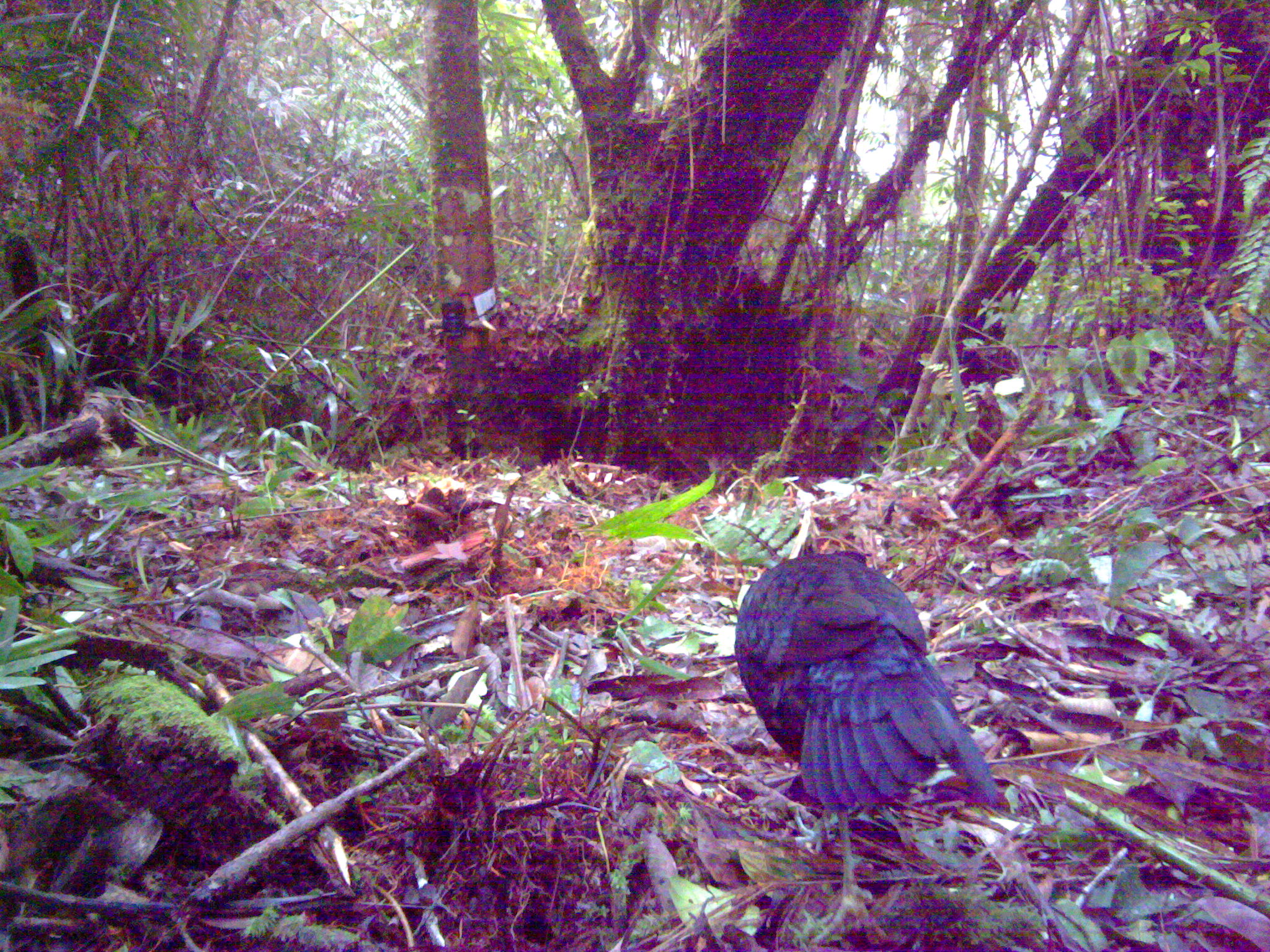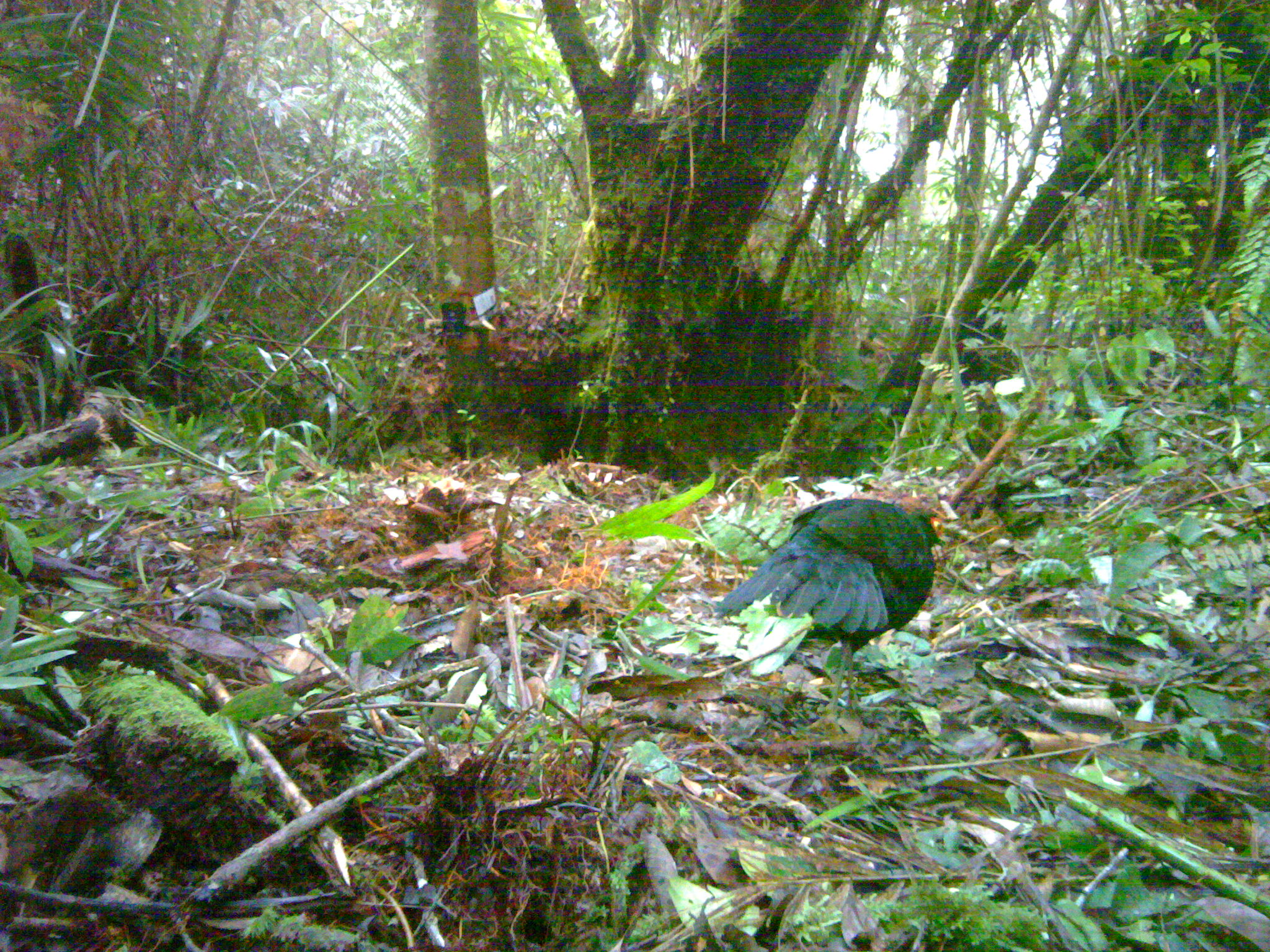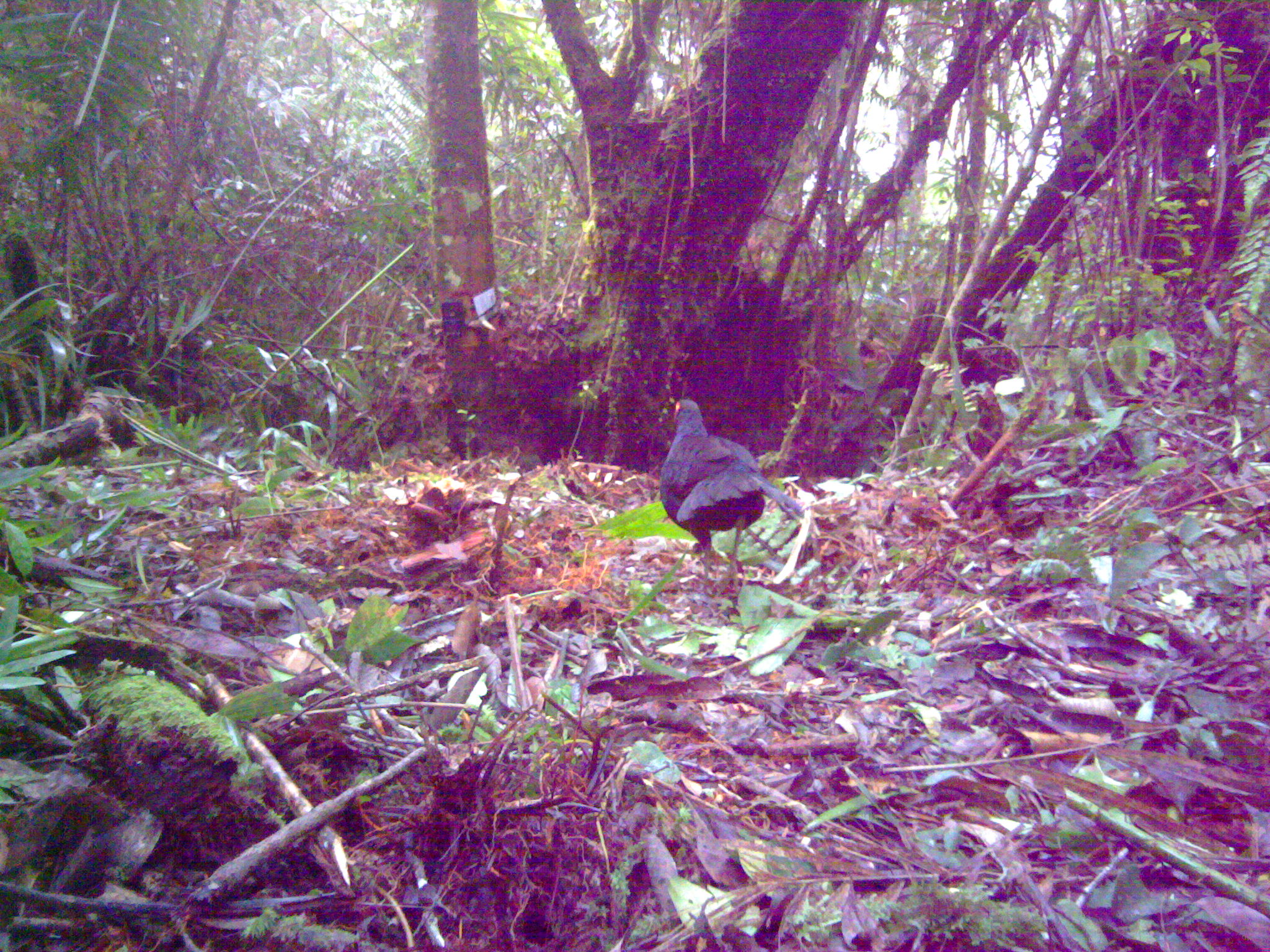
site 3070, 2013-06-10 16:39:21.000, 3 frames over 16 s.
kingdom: Animalia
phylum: Chordata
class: Aves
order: Galliformes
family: Phasianidae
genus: Lophura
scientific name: Lophura inornata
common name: salvadori's pheasant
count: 1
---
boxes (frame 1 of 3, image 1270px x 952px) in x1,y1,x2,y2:
lophura inornata: 734,550,997,943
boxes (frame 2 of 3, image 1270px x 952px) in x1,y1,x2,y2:
lophura inornata: 714,496,946,739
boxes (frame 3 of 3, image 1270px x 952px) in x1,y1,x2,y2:
lophura inornata: 658,397,804,592